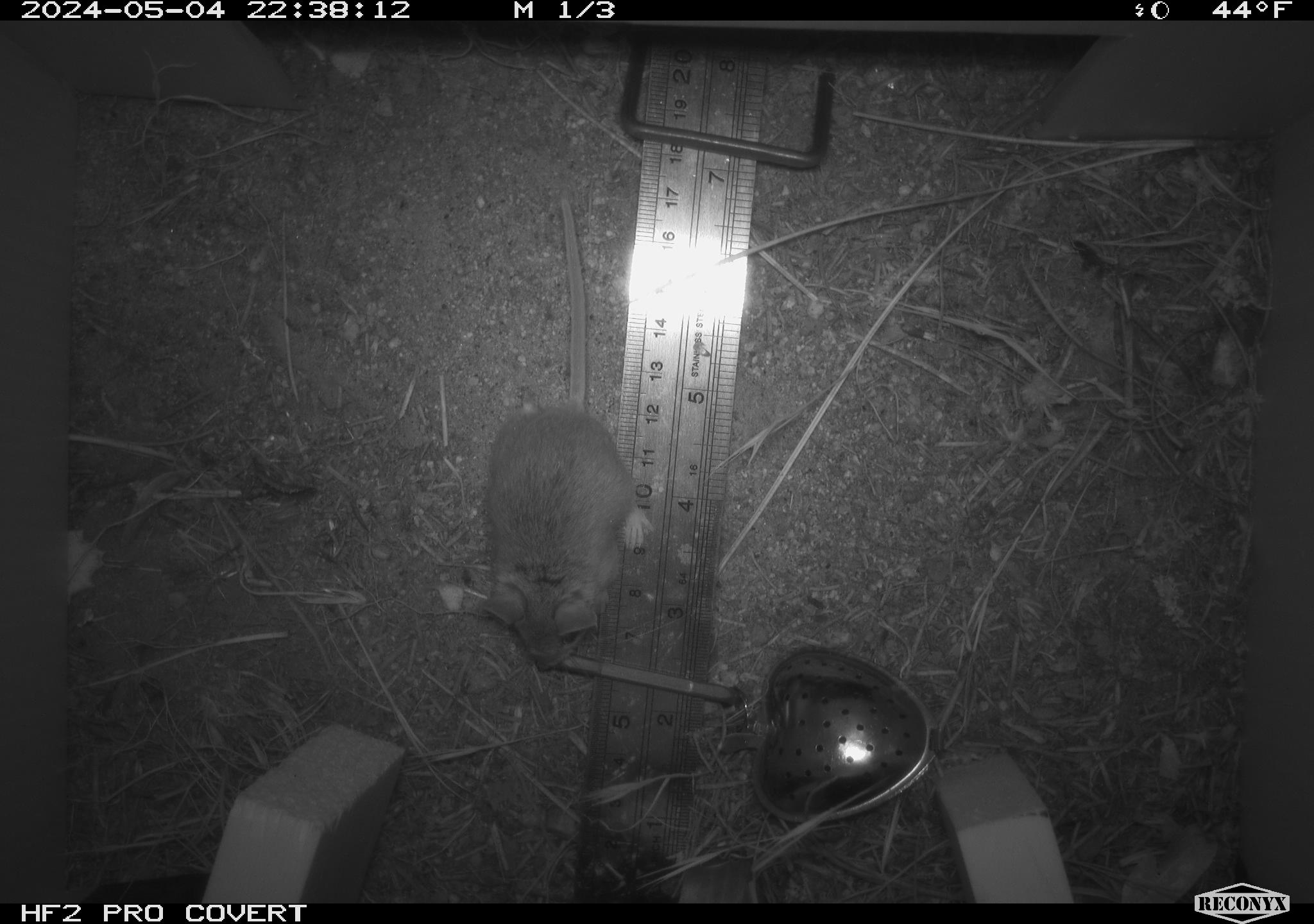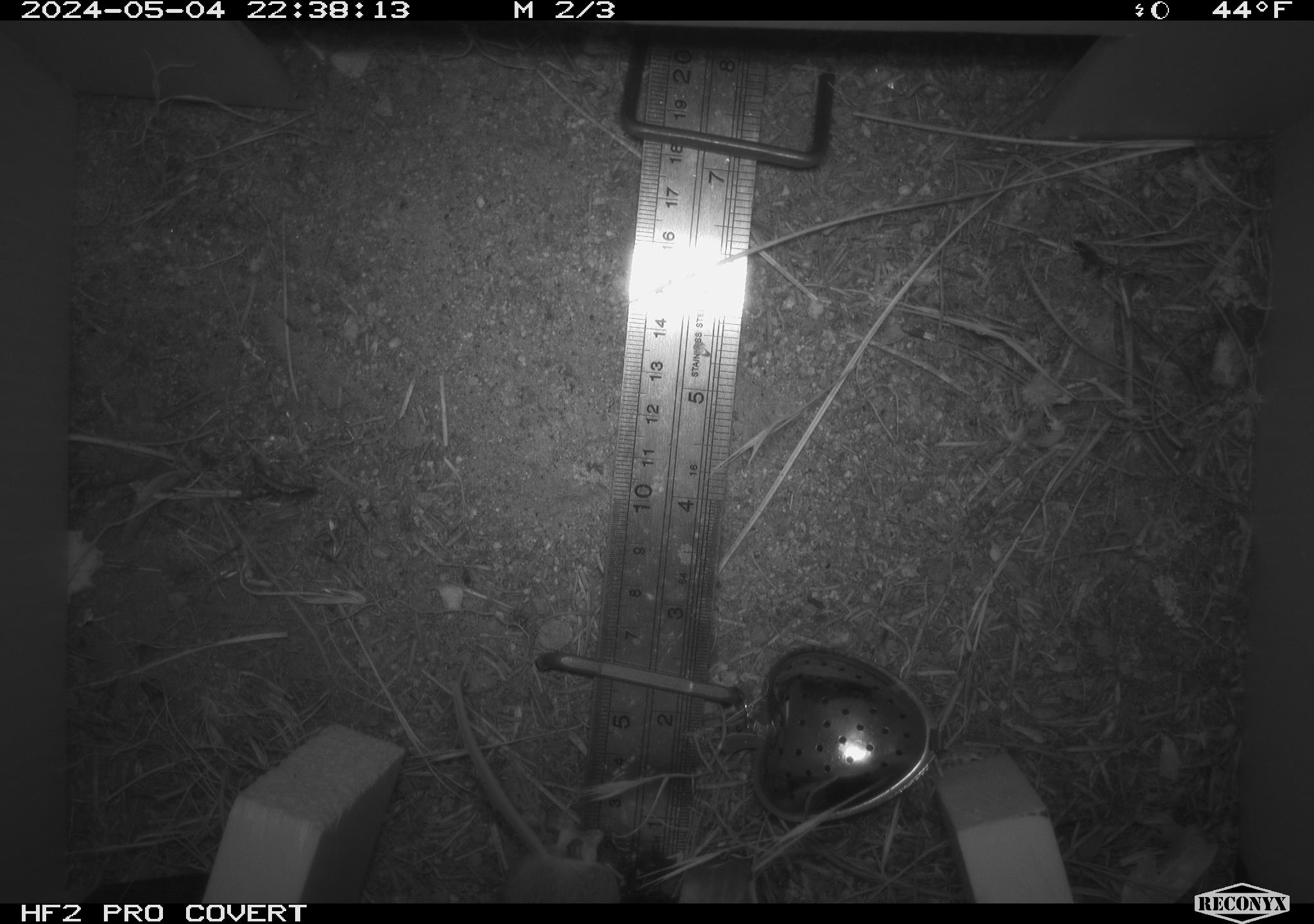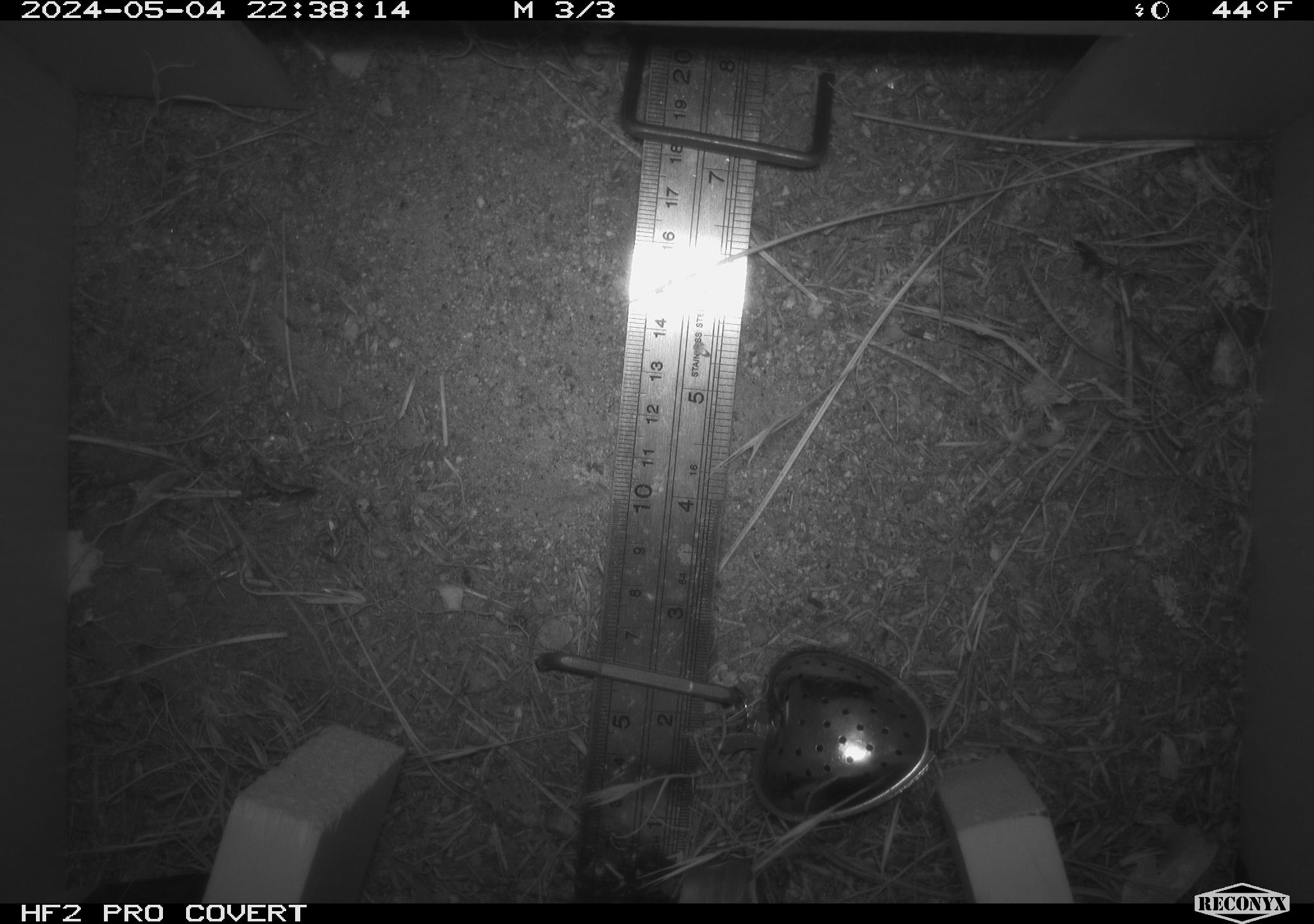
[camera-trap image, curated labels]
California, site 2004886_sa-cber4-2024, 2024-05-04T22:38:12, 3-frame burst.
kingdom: Animalia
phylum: Chordata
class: Mammalia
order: Rodentia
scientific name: Rodentia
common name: mouse species